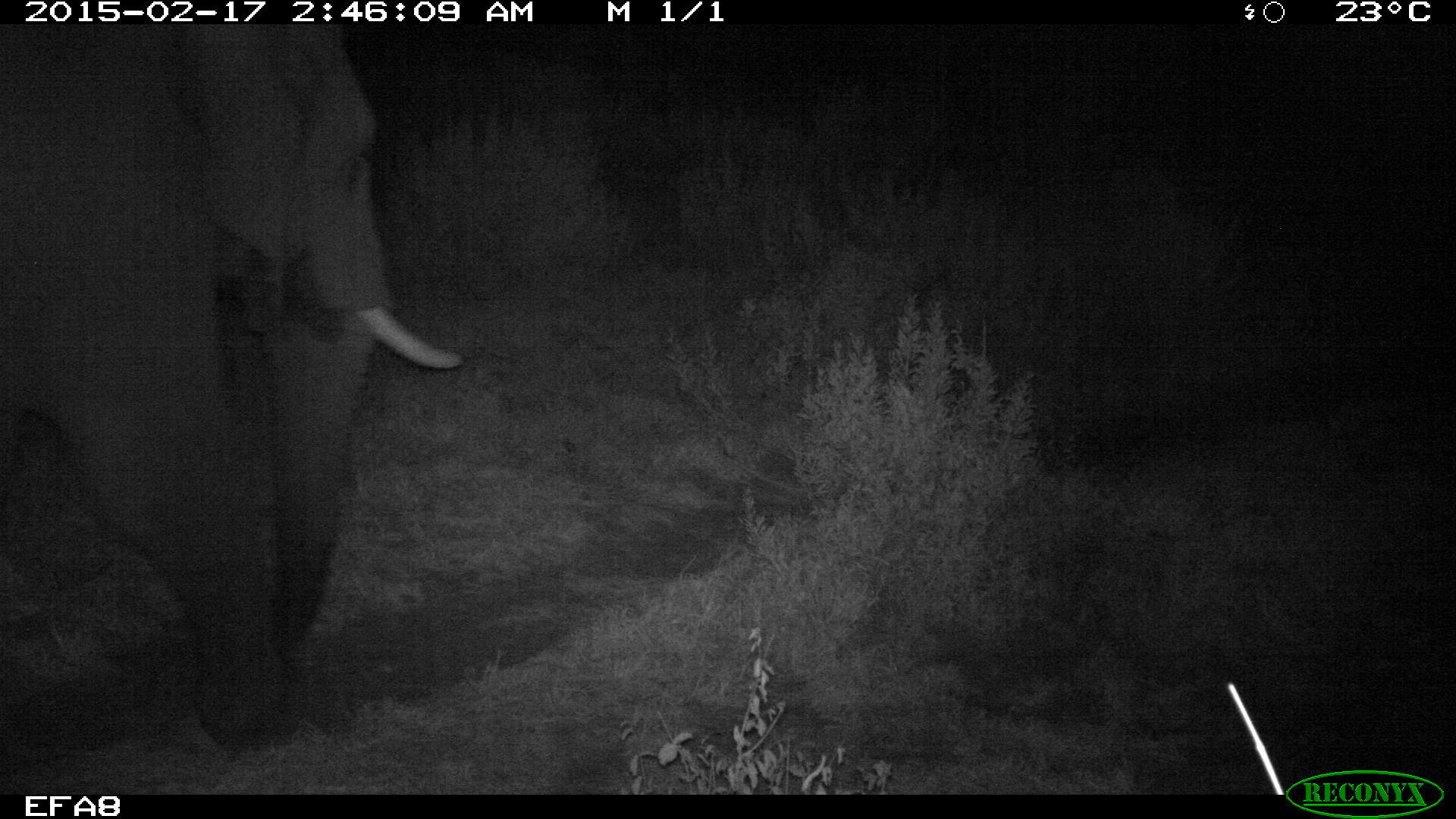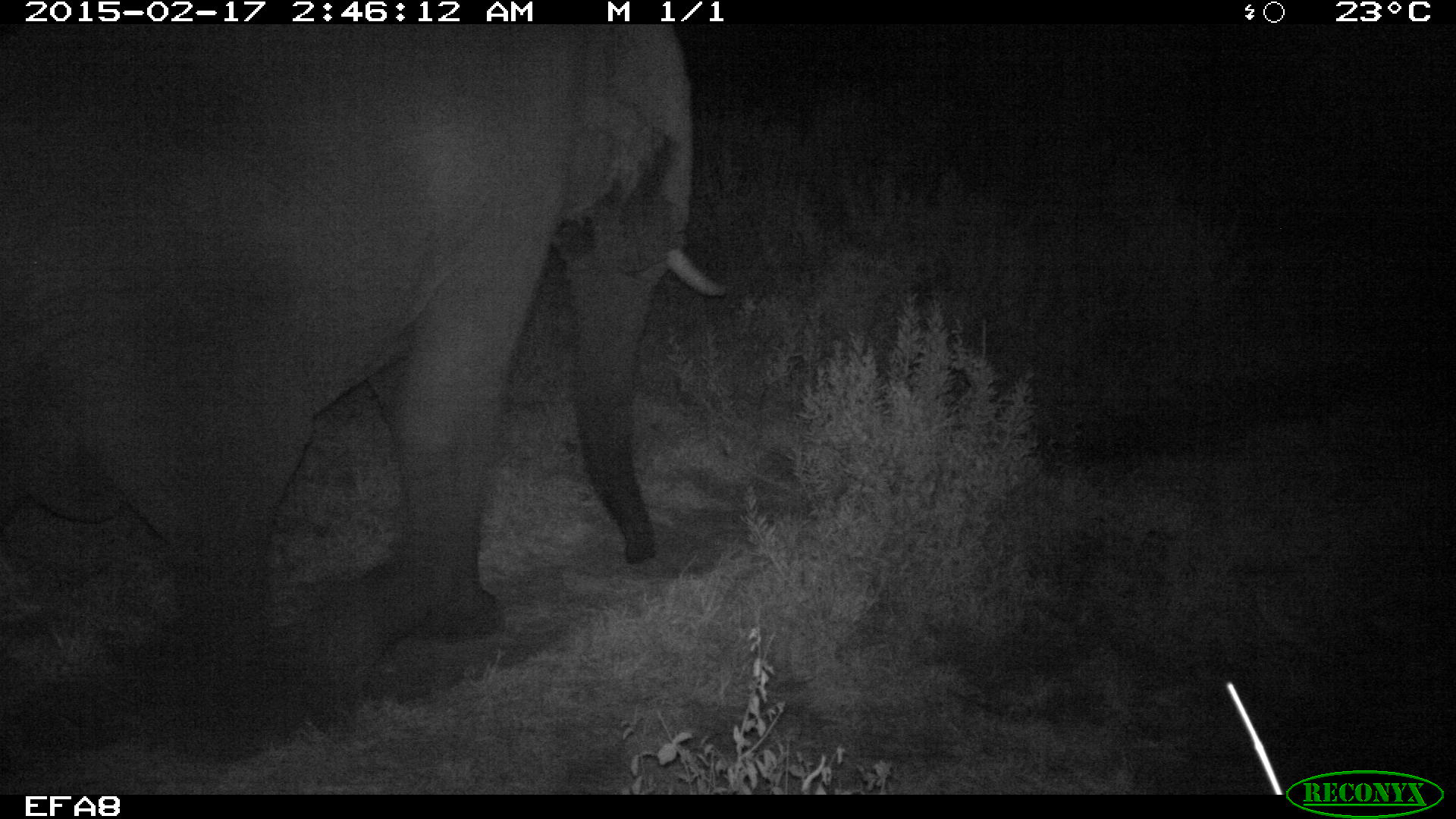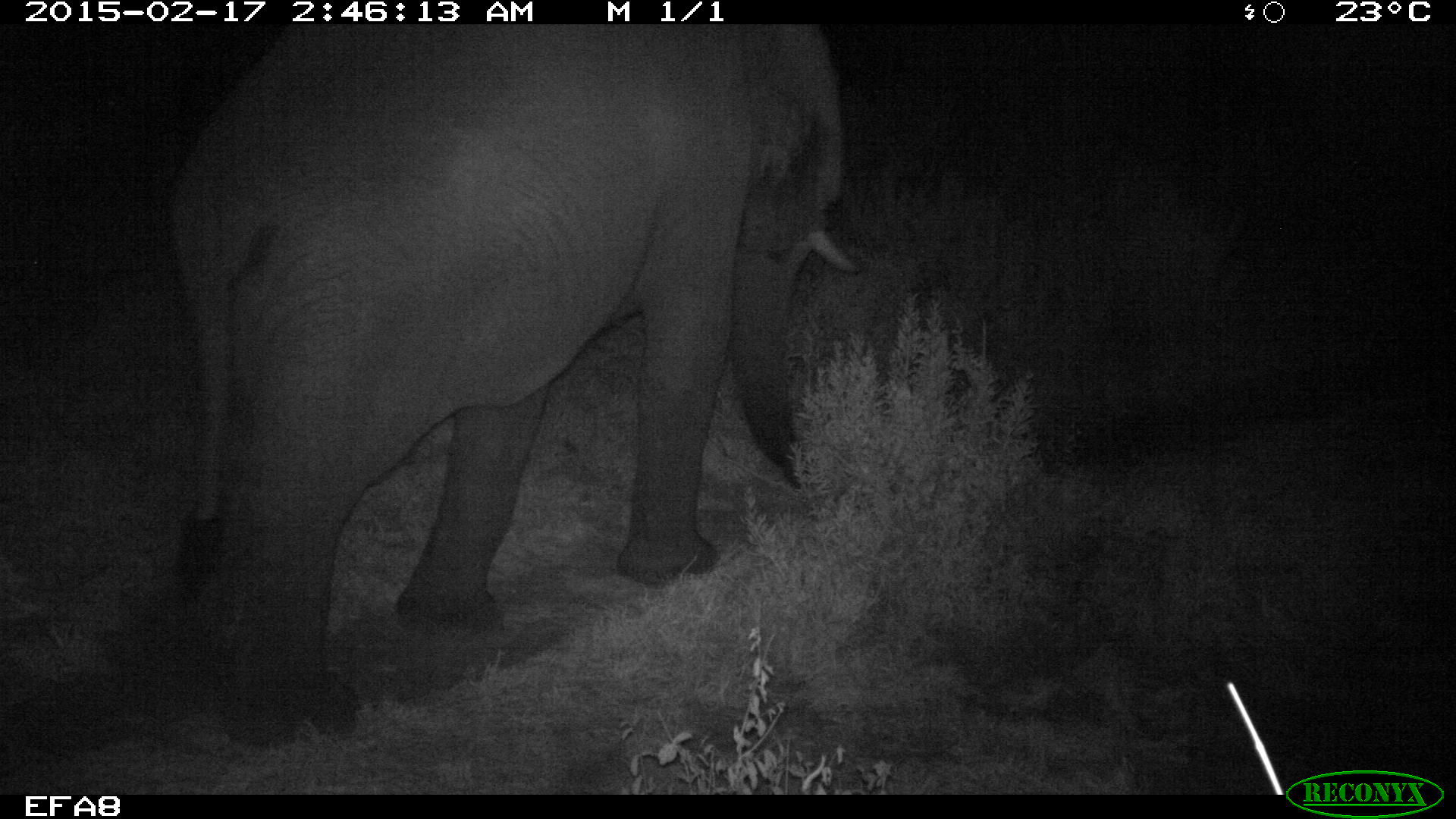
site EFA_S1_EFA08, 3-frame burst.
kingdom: Animalia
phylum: Chordata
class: Mammalia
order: Proboscidea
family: Elephantidae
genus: Loxodonta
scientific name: Loxodonta africana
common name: african bush elephant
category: elephant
Elephant (african bush elephant) (Loxodonta africana), count 1. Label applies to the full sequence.